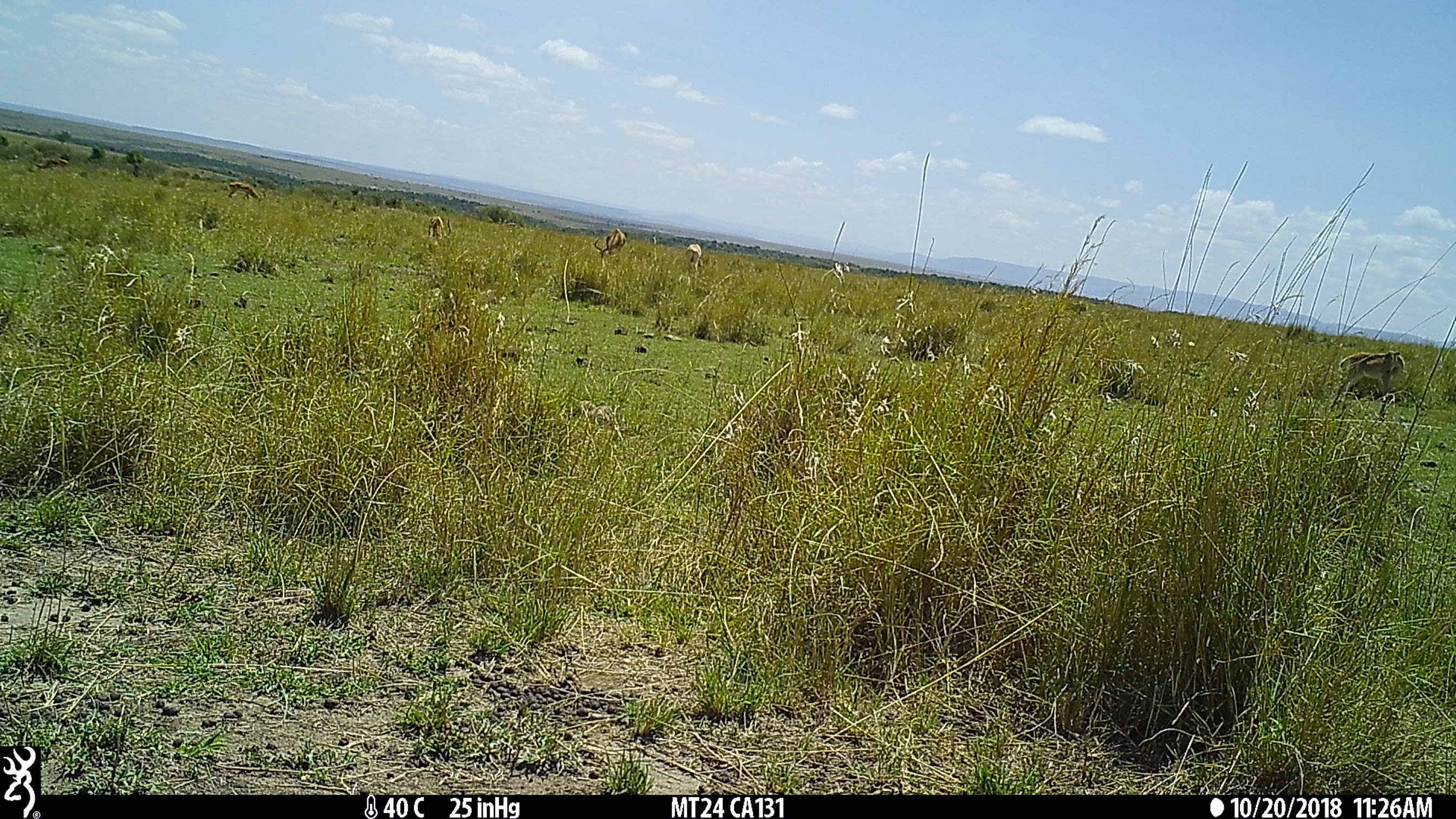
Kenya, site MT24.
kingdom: Animalia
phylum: Chordata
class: Mammalia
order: Artiodactyla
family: Bovidae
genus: Aepyceros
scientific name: Aepyceros melampus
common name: impala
Impala (Aepyceros melampus).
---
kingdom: Animalia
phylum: Chordata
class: Mammalia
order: Artiodactyla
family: Bovidae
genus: Alcelaphus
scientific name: Alcelaphus buselaphus cokii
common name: coke's hartebeest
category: hartebeest cokes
Hartebeest cokes (coke's hartebeest) (Alcelaphus buselaphus cokii).